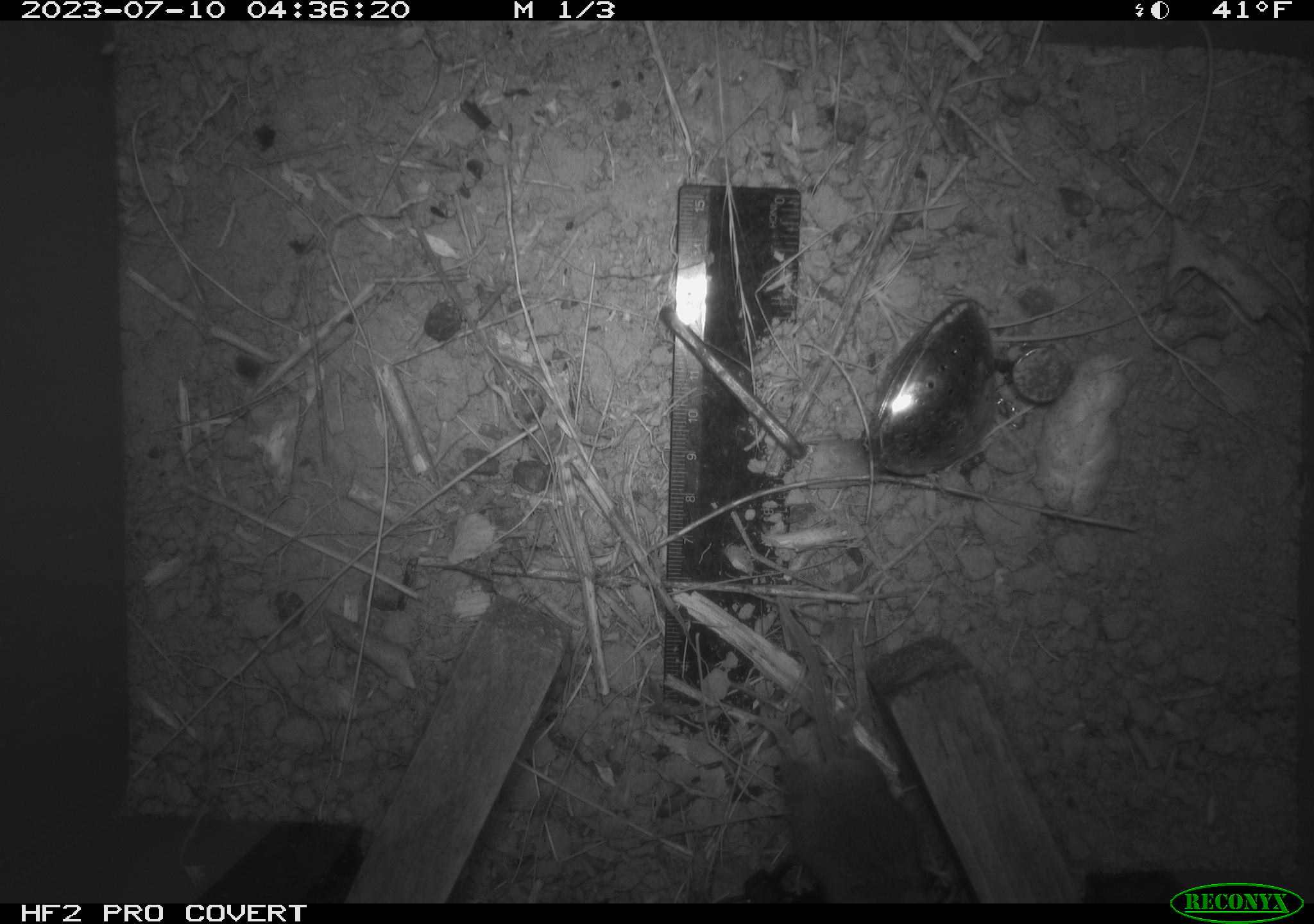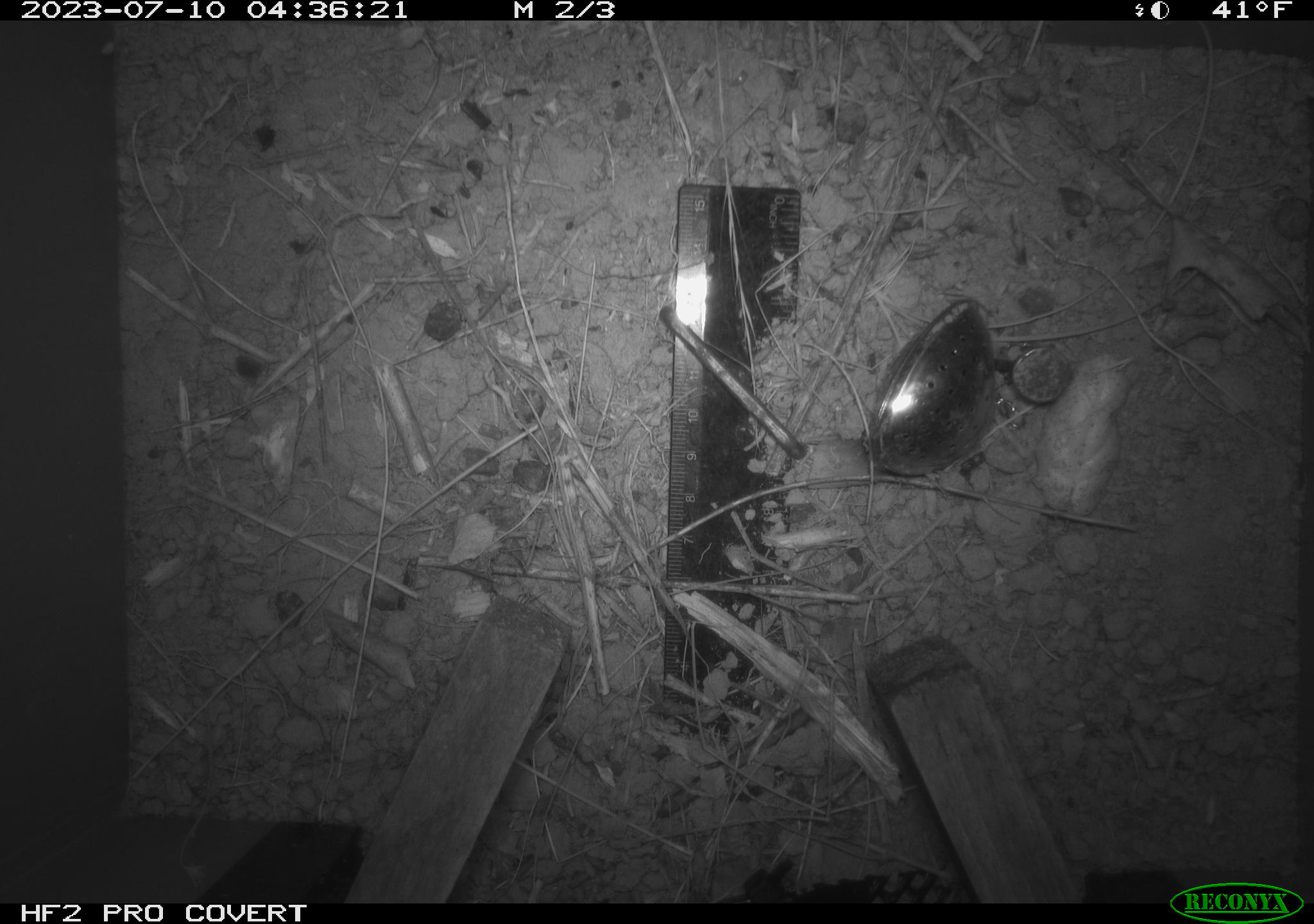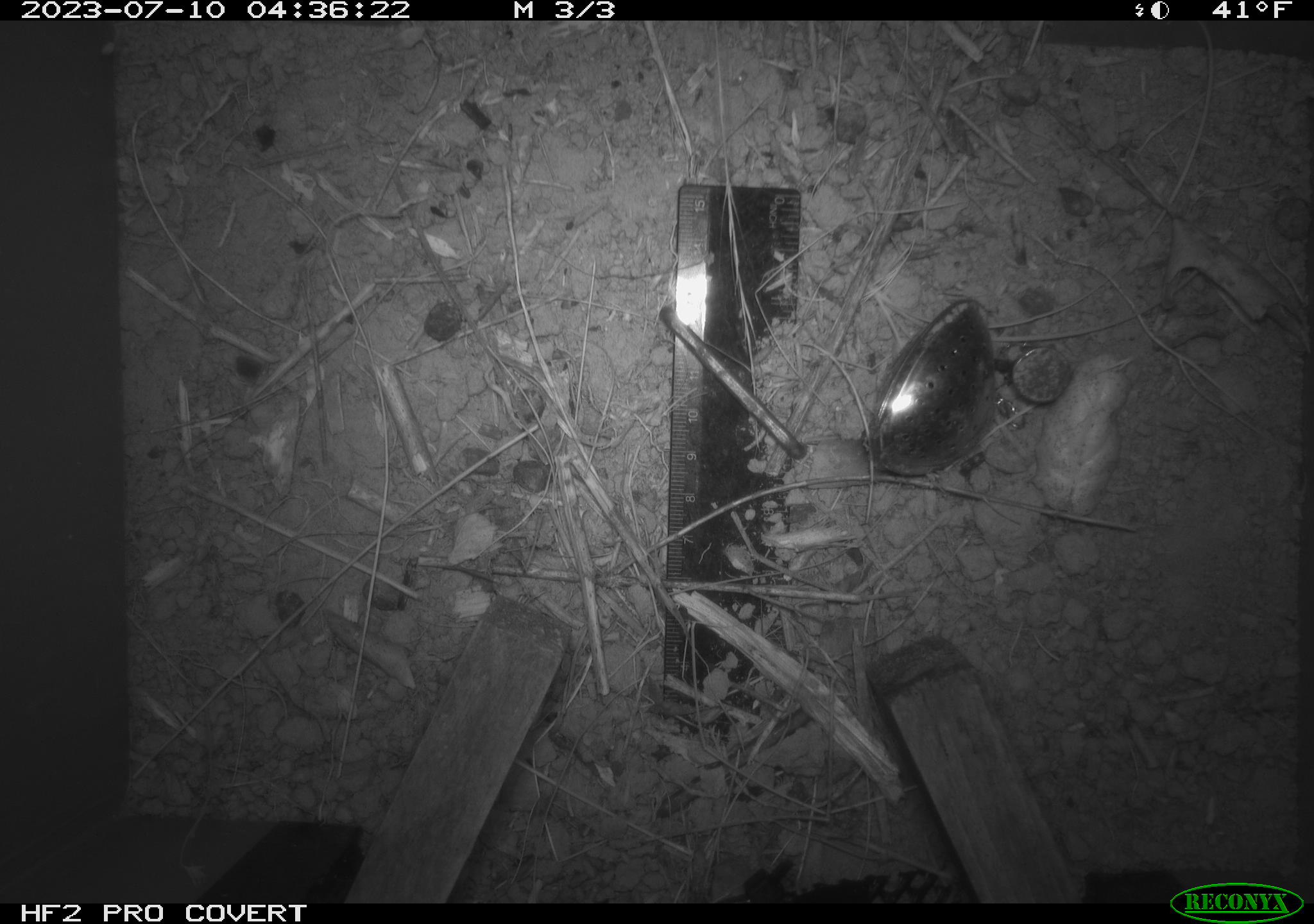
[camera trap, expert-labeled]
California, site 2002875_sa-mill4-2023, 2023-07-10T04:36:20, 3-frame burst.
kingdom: Animalia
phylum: Chordata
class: Mammalia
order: Rodentia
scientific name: Rodentia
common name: mouse species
Mouse species (Rodentia).